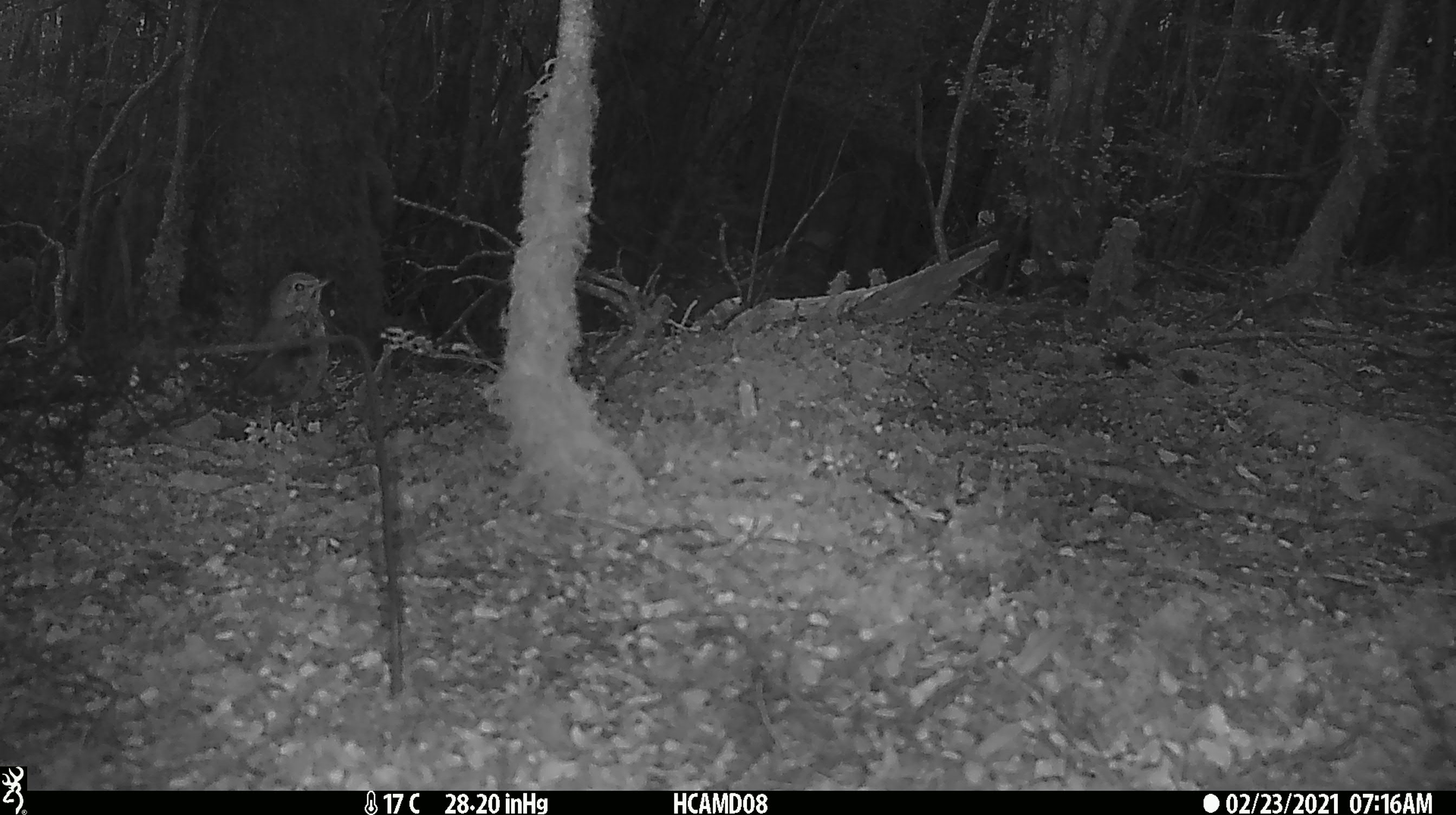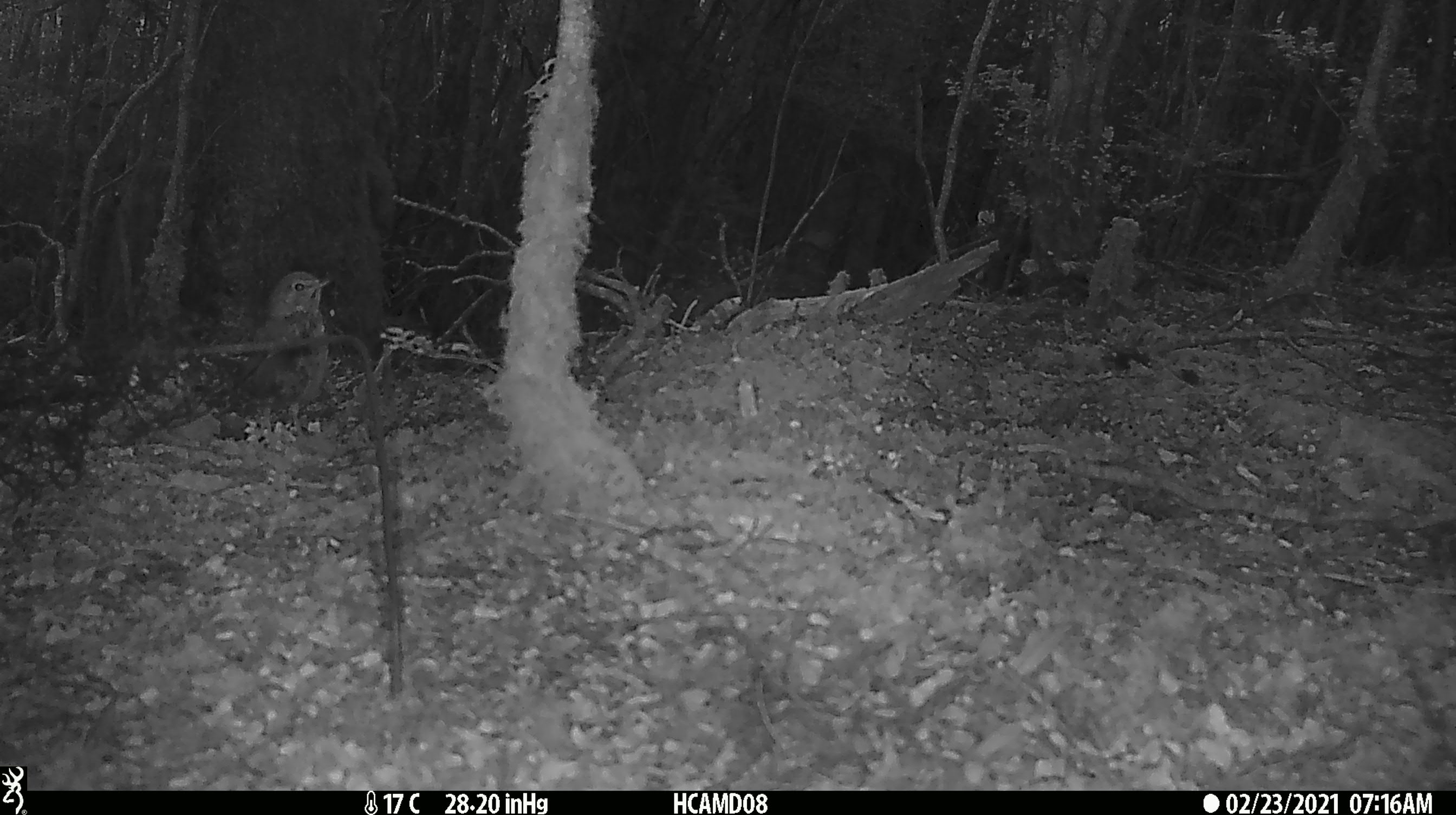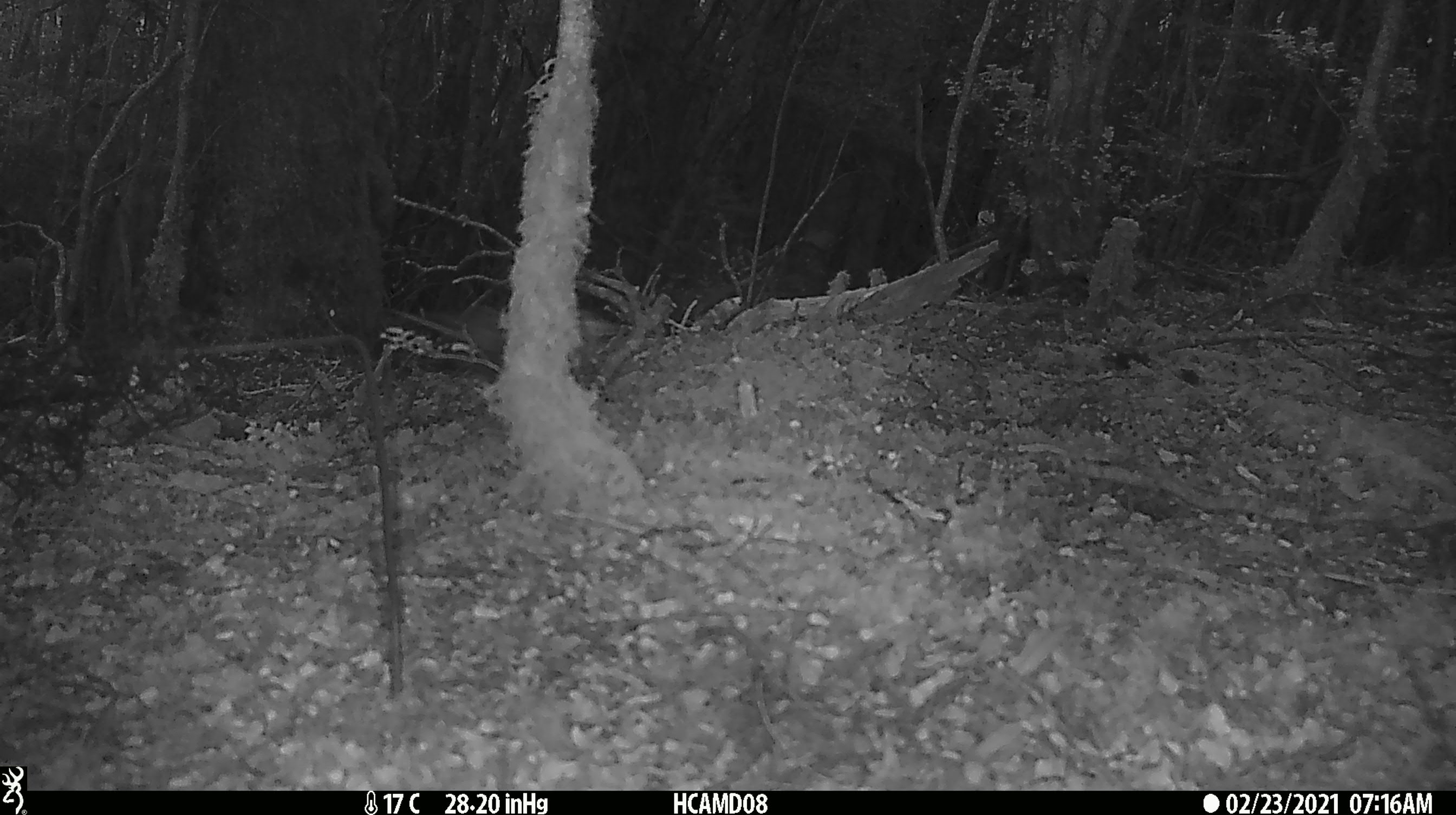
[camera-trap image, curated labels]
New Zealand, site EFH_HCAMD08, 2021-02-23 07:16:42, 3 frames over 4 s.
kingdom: Animalia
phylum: Chordata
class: Aves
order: Passeriformes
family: Turdidae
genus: Turdus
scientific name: Turdus philomelos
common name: song thrush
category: thrush